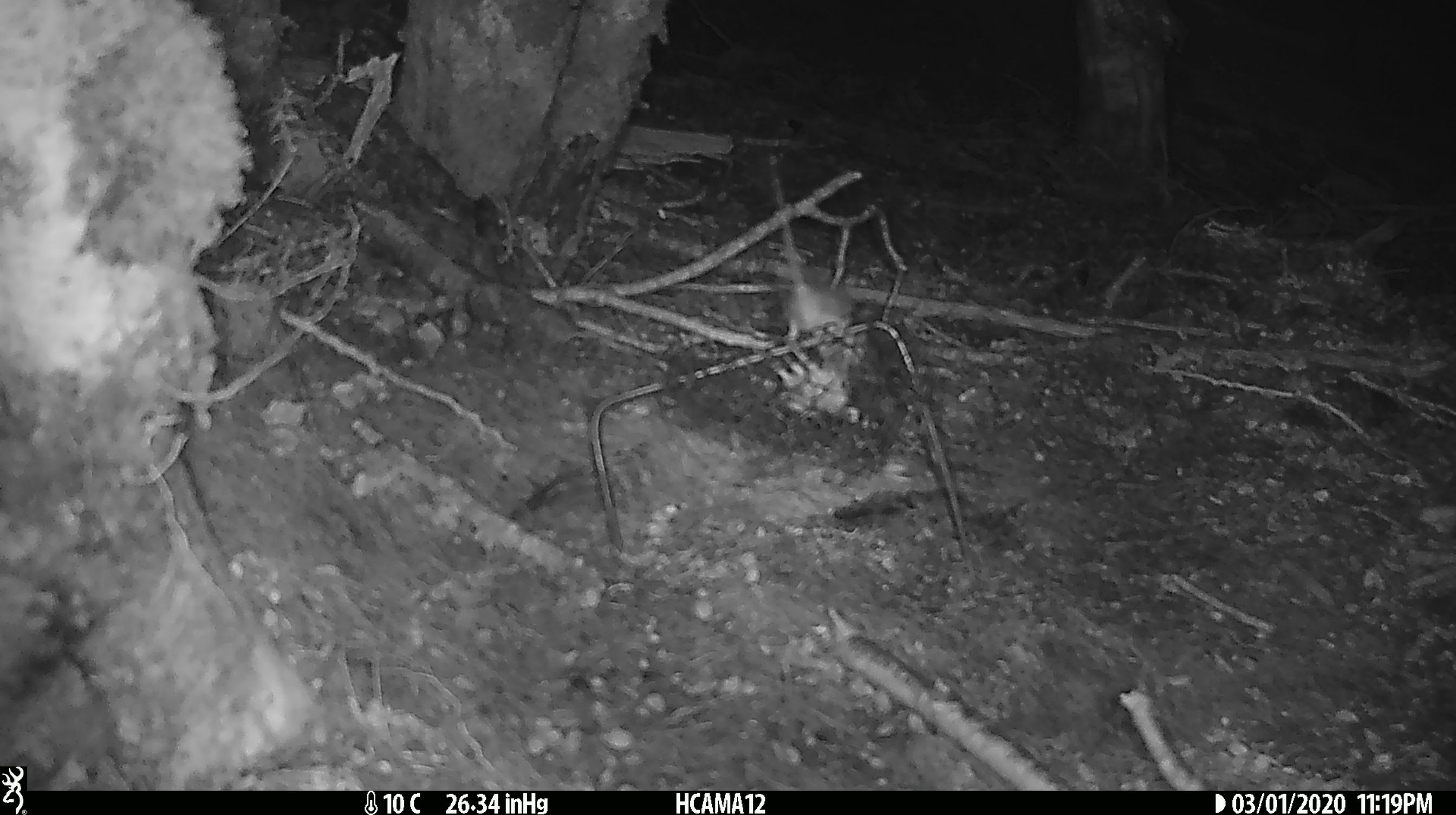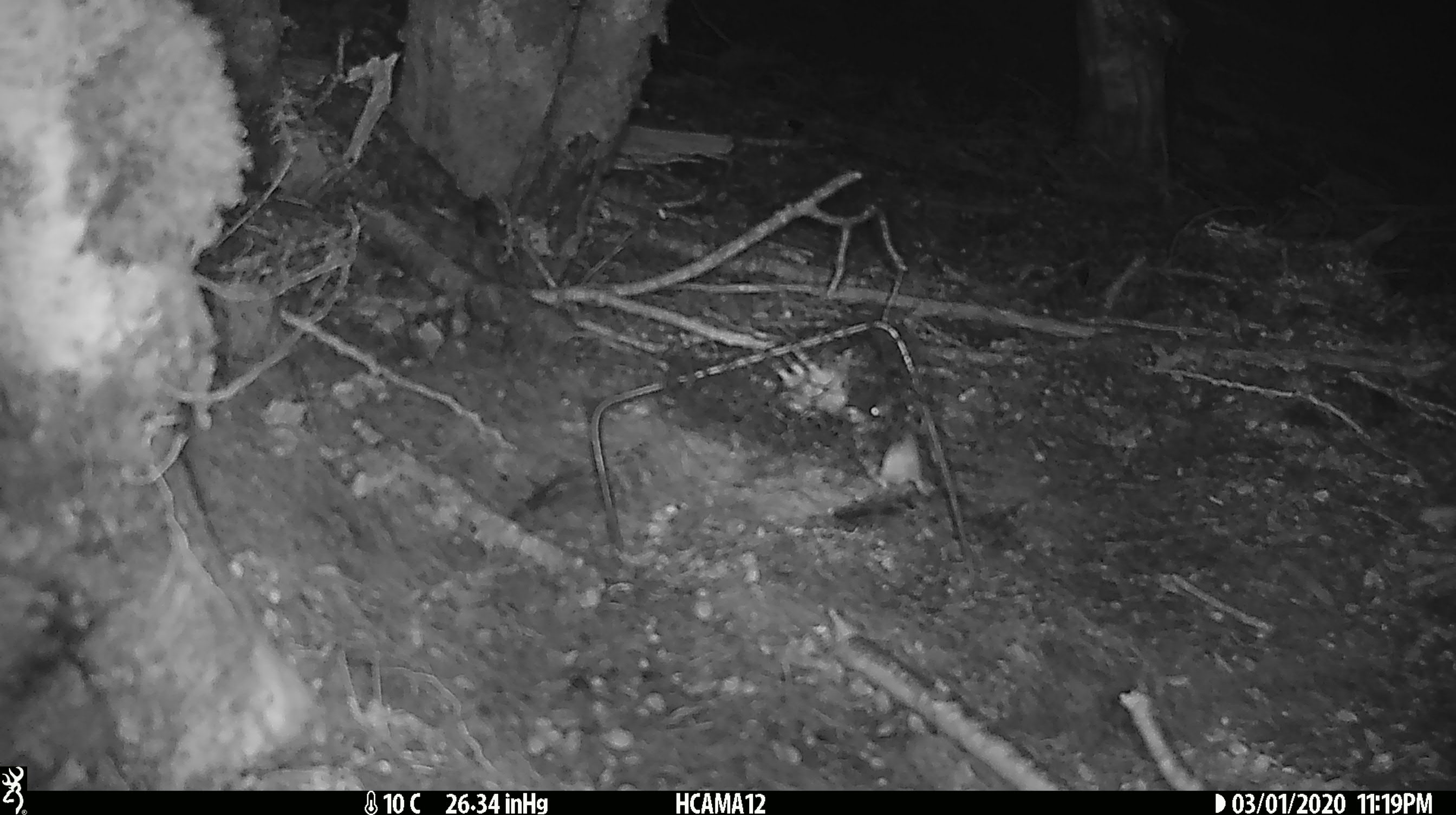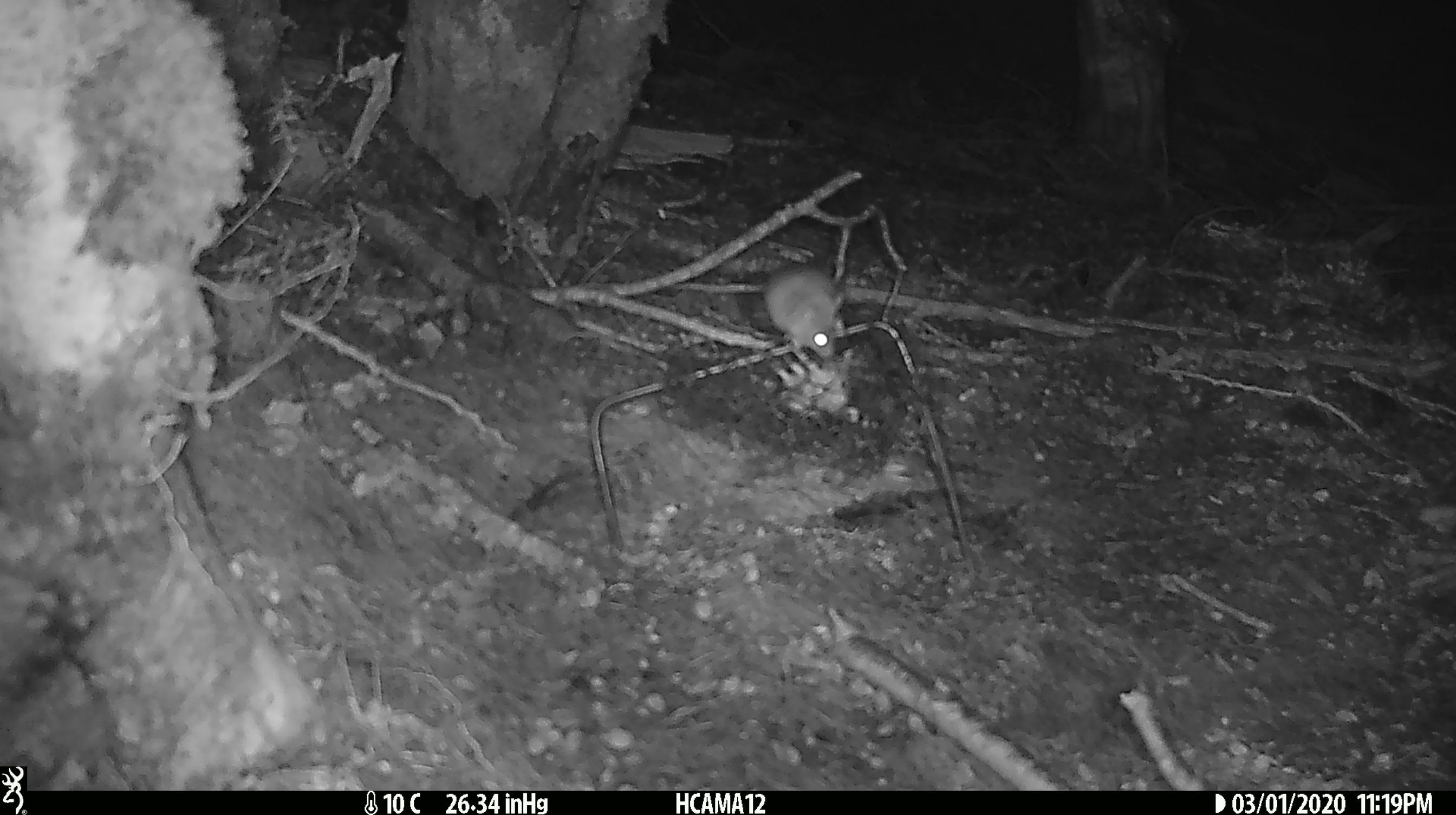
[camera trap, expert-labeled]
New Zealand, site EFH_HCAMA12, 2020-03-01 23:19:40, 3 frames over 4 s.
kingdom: Animalia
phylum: Chordata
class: Mammalia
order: Rodentia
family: Muridae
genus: Mus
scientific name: Mus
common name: mouse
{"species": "mouse (Mus)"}